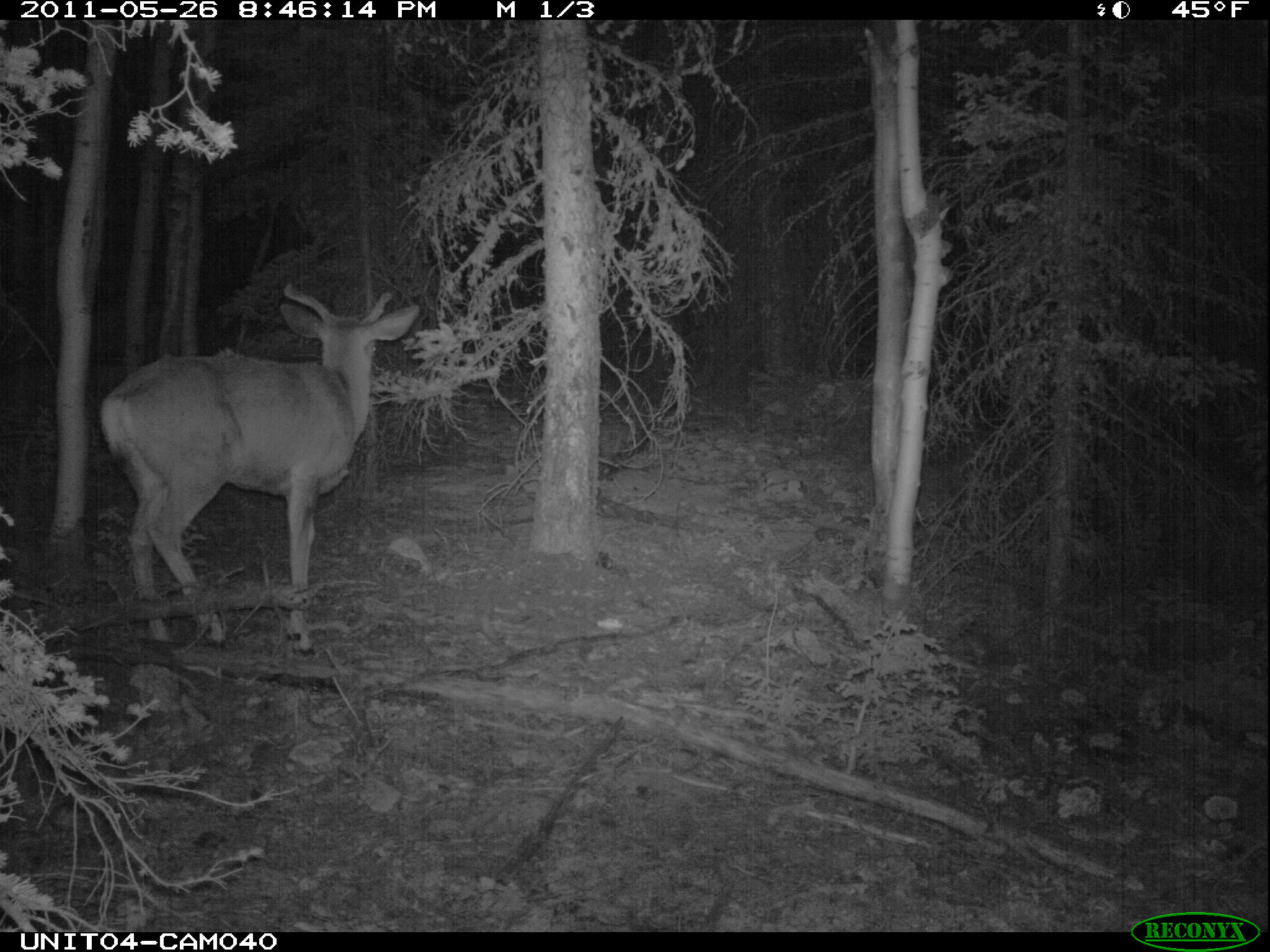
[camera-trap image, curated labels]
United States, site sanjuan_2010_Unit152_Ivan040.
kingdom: Animalia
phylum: Chordata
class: Mammalia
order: Artiodactyla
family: Cervidae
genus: Odocoileus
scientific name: Odocoileus hemionus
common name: mule deer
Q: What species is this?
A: Odocoileus hemionus (mule deer).